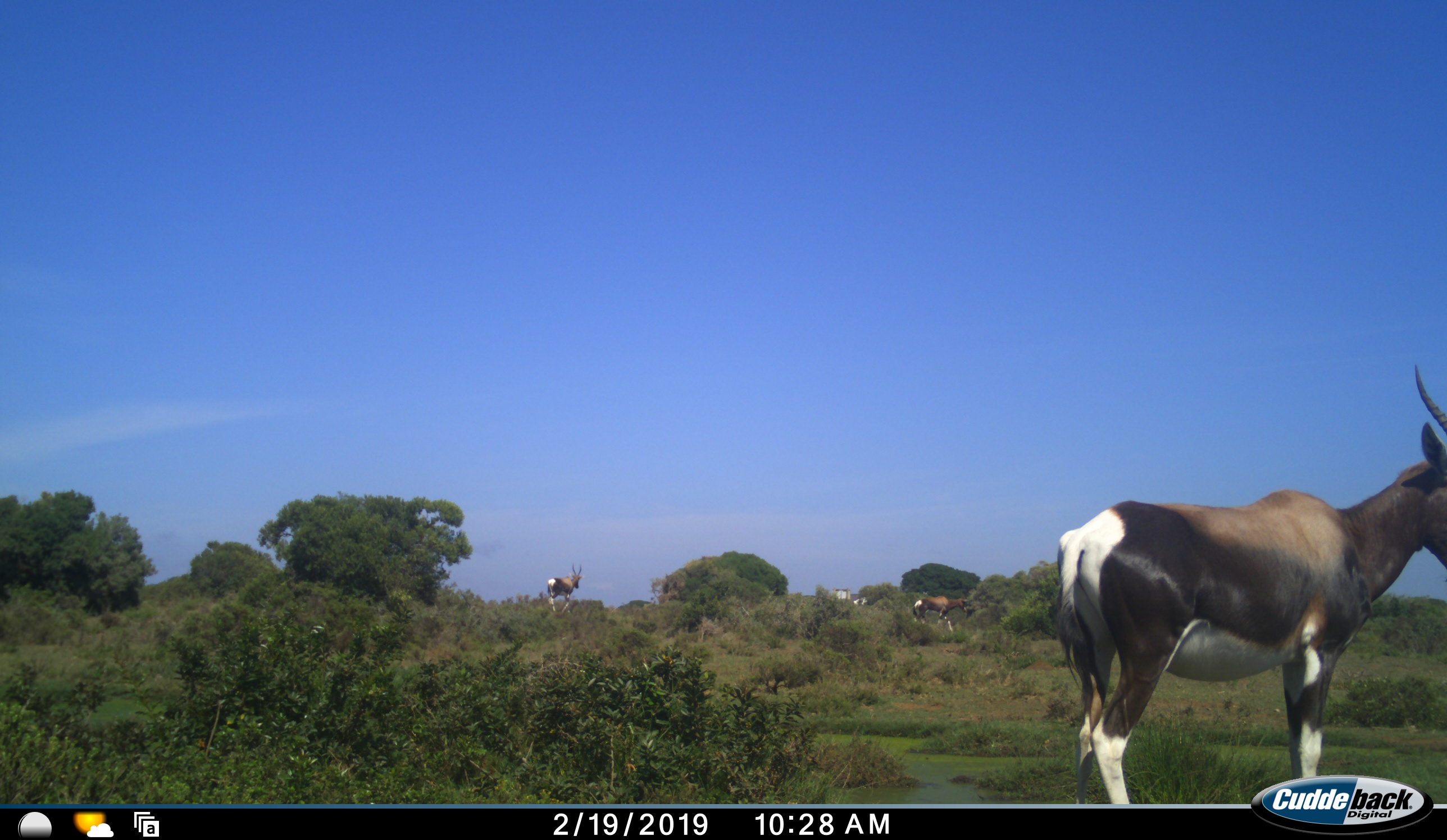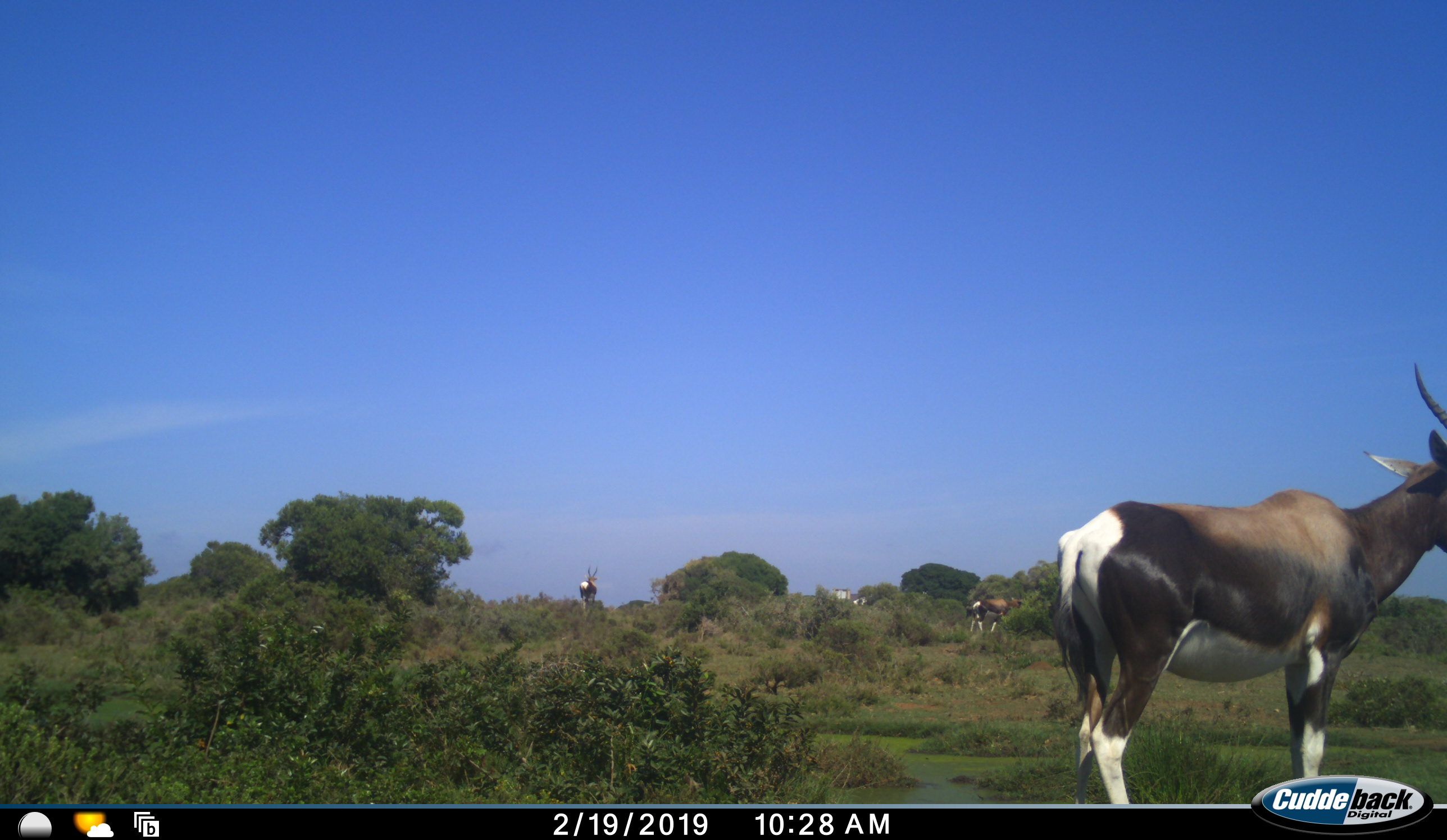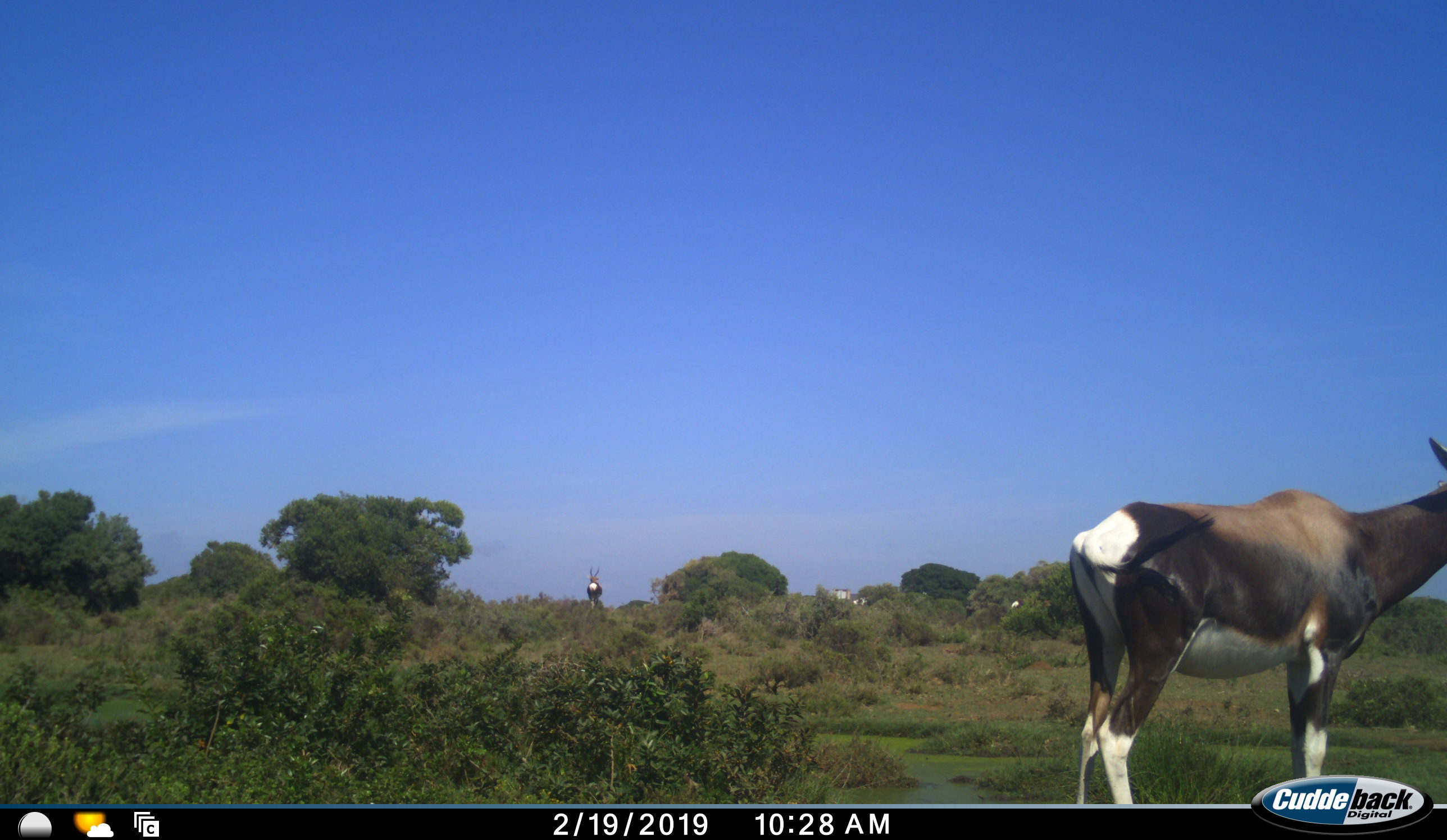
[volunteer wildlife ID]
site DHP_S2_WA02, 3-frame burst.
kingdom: Animalia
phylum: Chordata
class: Mammalia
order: Artiodactyla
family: Bovidae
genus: Damaliscus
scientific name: Damaliscus pygargus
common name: bontebok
Bontebok (Damaliscus pygargus), count 3. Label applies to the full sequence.